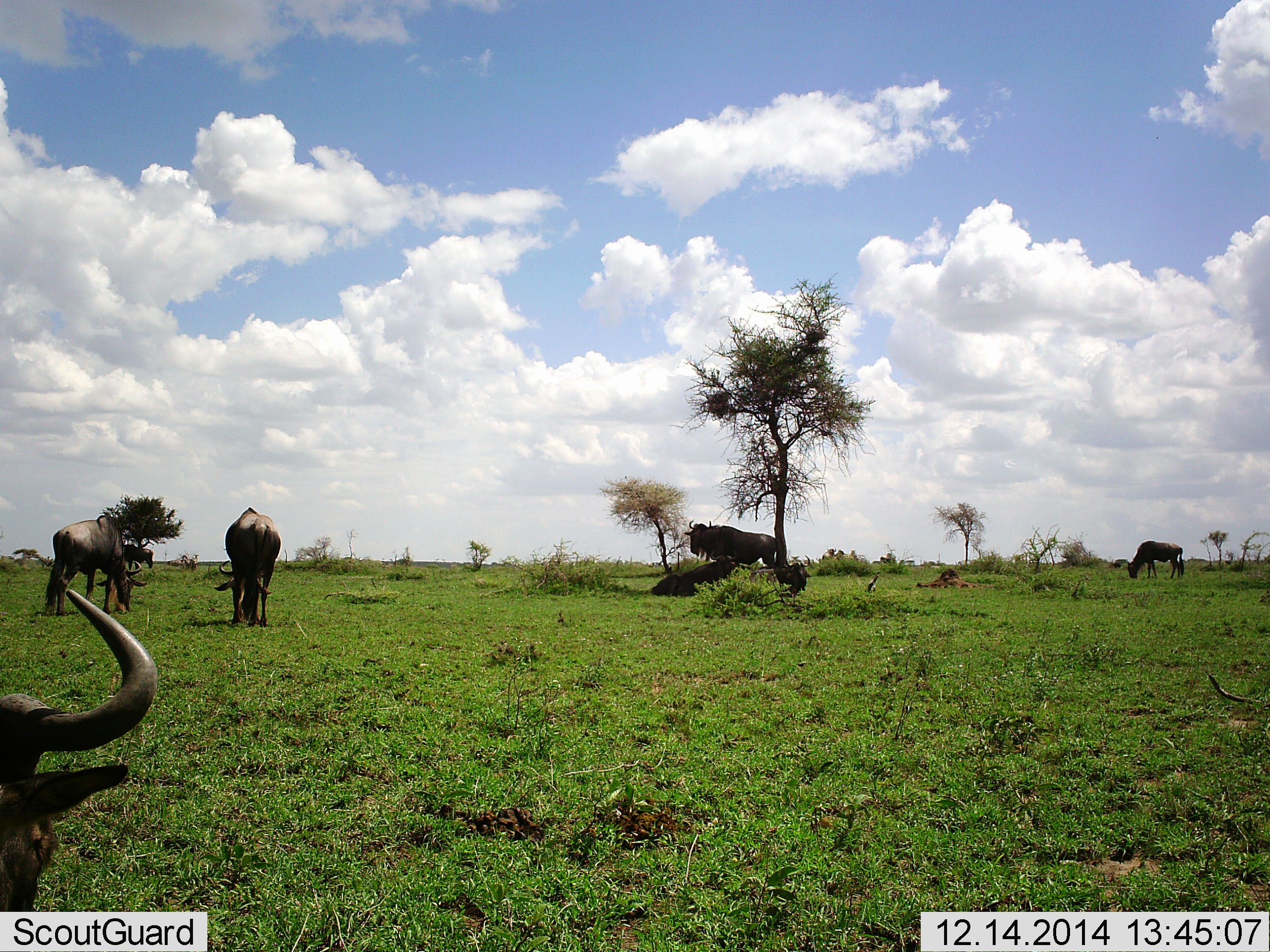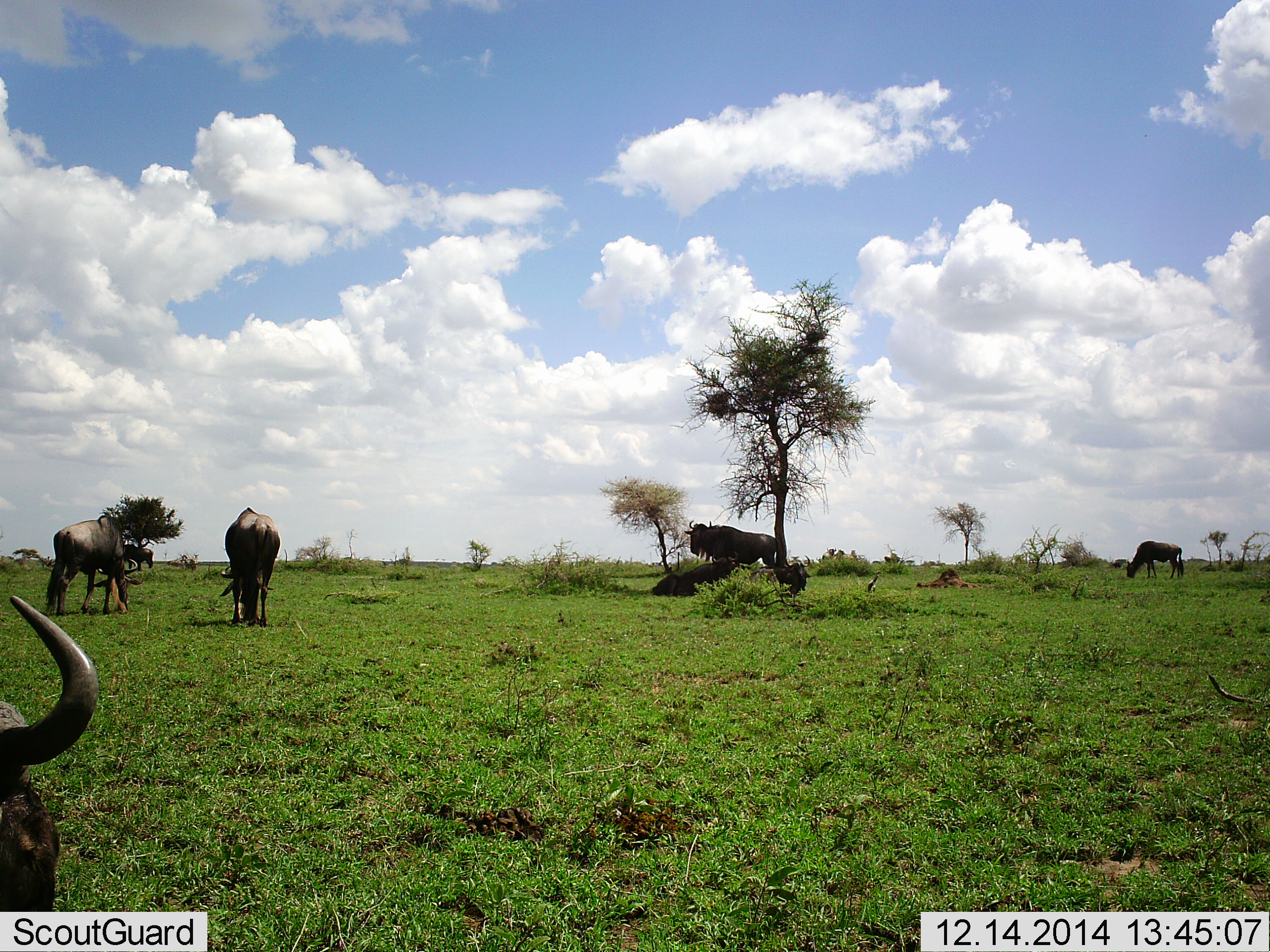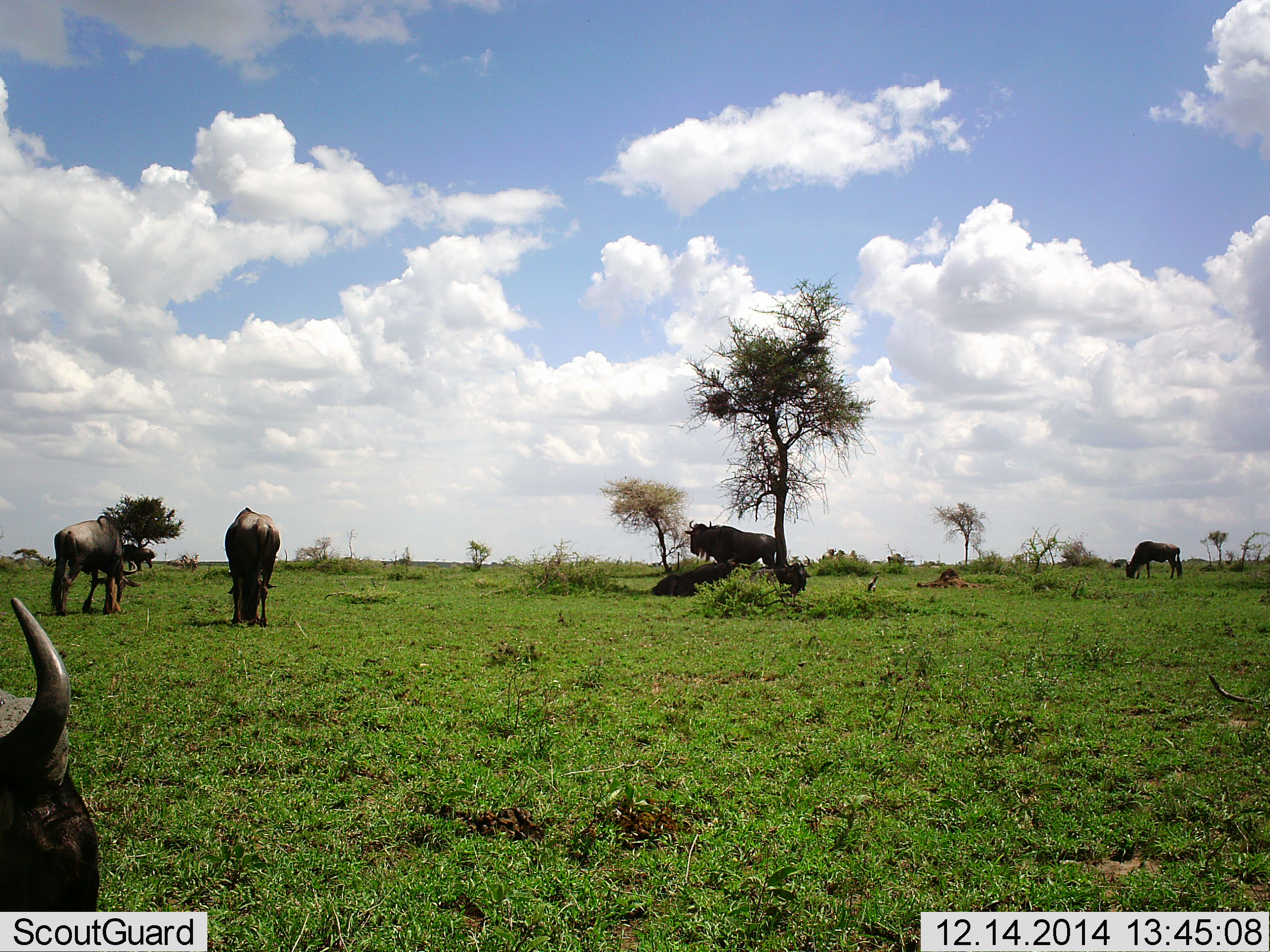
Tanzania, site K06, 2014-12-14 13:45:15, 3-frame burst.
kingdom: Animalia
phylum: Chordata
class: Mammalia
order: Artiodactyla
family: Bovidae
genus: Connochaetes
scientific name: Connochaetes taurinus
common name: blue wildebeest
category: wildebeest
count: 6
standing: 90%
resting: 30%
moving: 20%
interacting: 0%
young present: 0%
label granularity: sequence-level